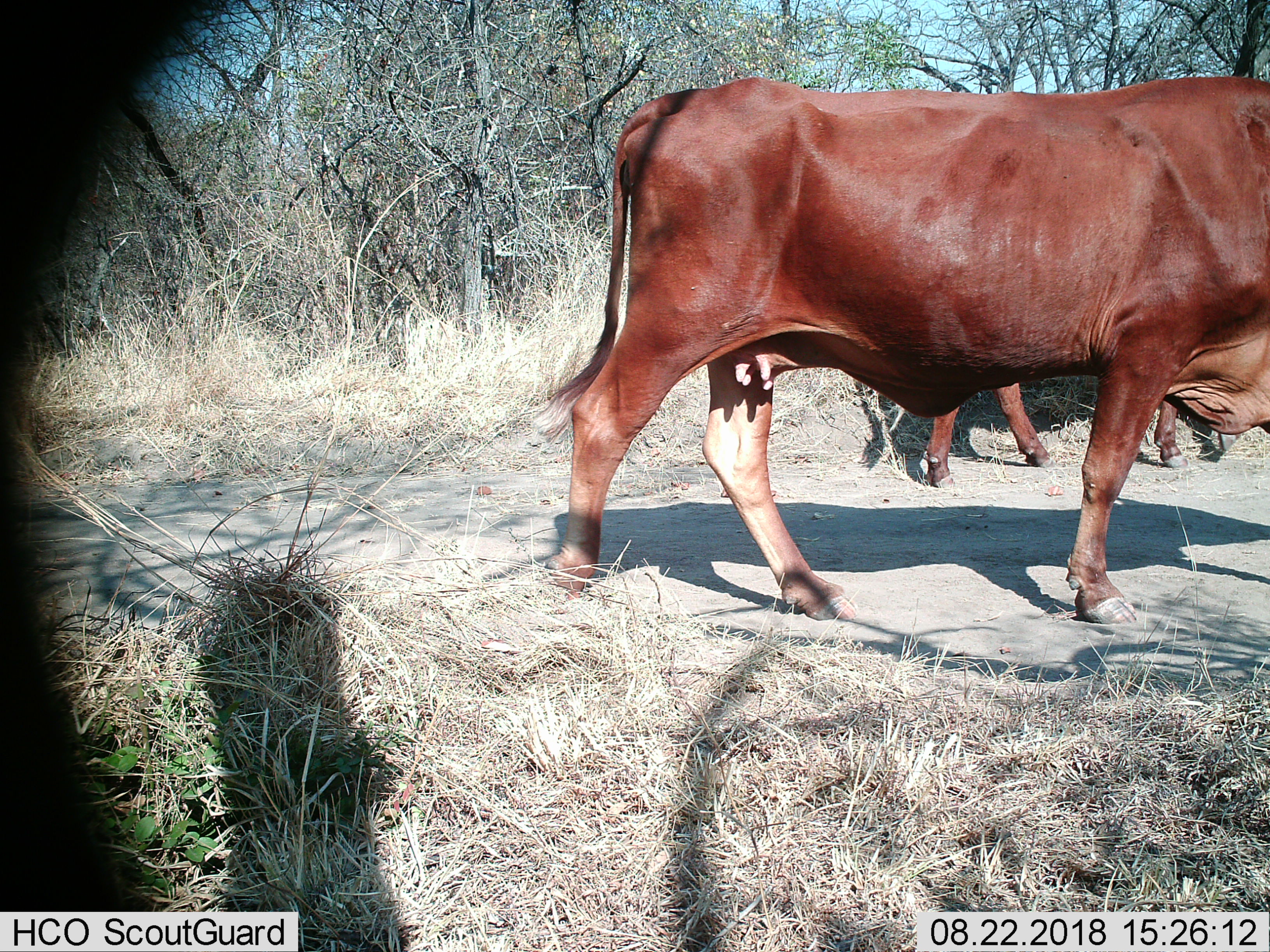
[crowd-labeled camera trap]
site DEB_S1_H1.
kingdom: Animalia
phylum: Chordata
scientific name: Vertebrata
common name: domestic animal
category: domesticanimal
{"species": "domesticanimal (domestic animal) (Vertebrata)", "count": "2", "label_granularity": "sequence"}